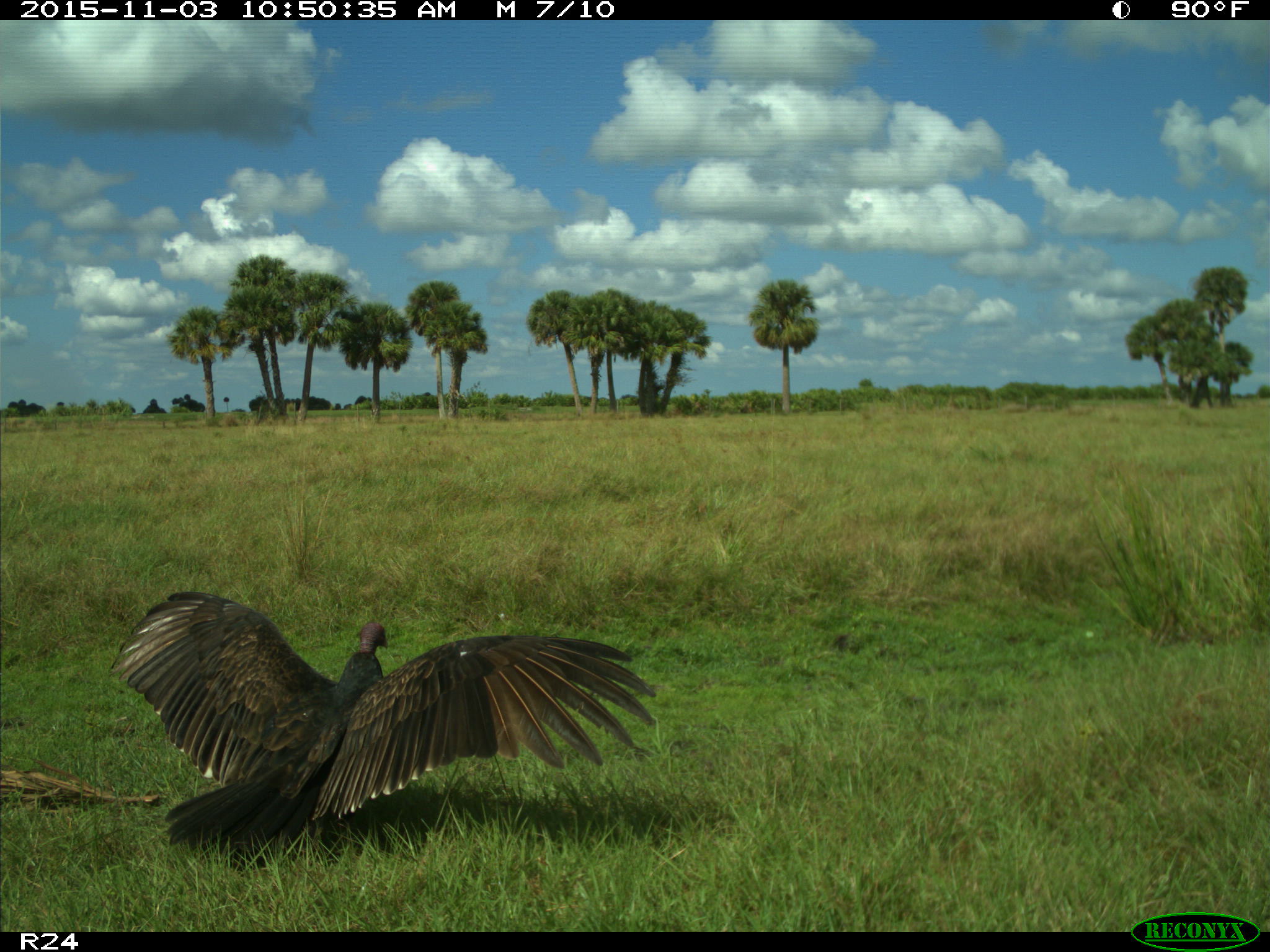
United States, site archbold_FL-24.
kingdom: Animalia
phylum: Chordata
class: Aves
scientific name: Aves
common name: birds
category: unidentified bird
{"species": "unidentified bird (birds) (Aves)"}